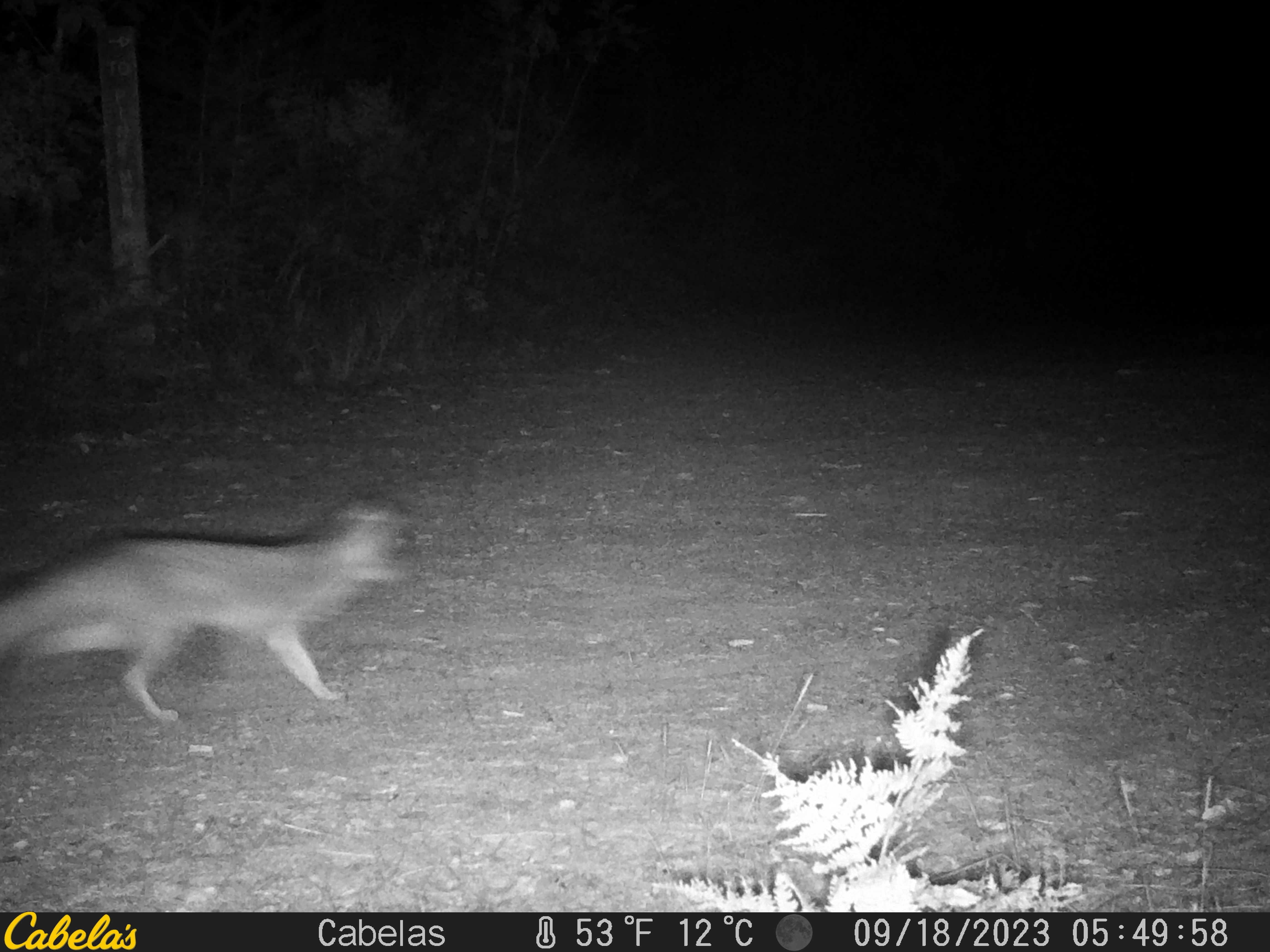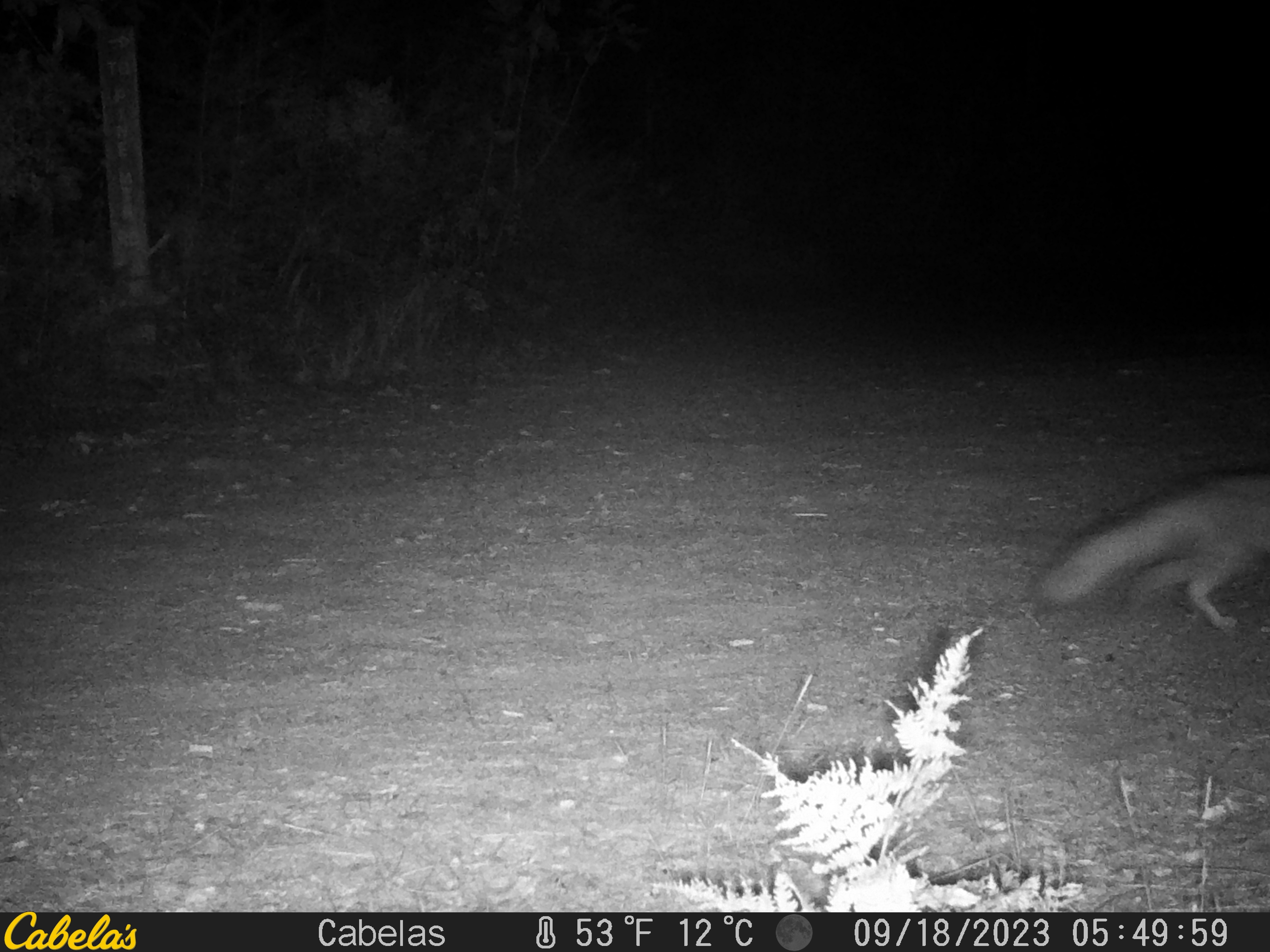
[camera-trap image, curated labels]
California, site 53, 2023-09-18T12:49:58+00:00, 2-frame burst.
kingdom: Animalia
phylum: Chordata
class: Mammalia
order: Carnivora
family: Canidae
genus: Urocyon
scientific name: Urocyon cinereoargenteus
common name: gray fox